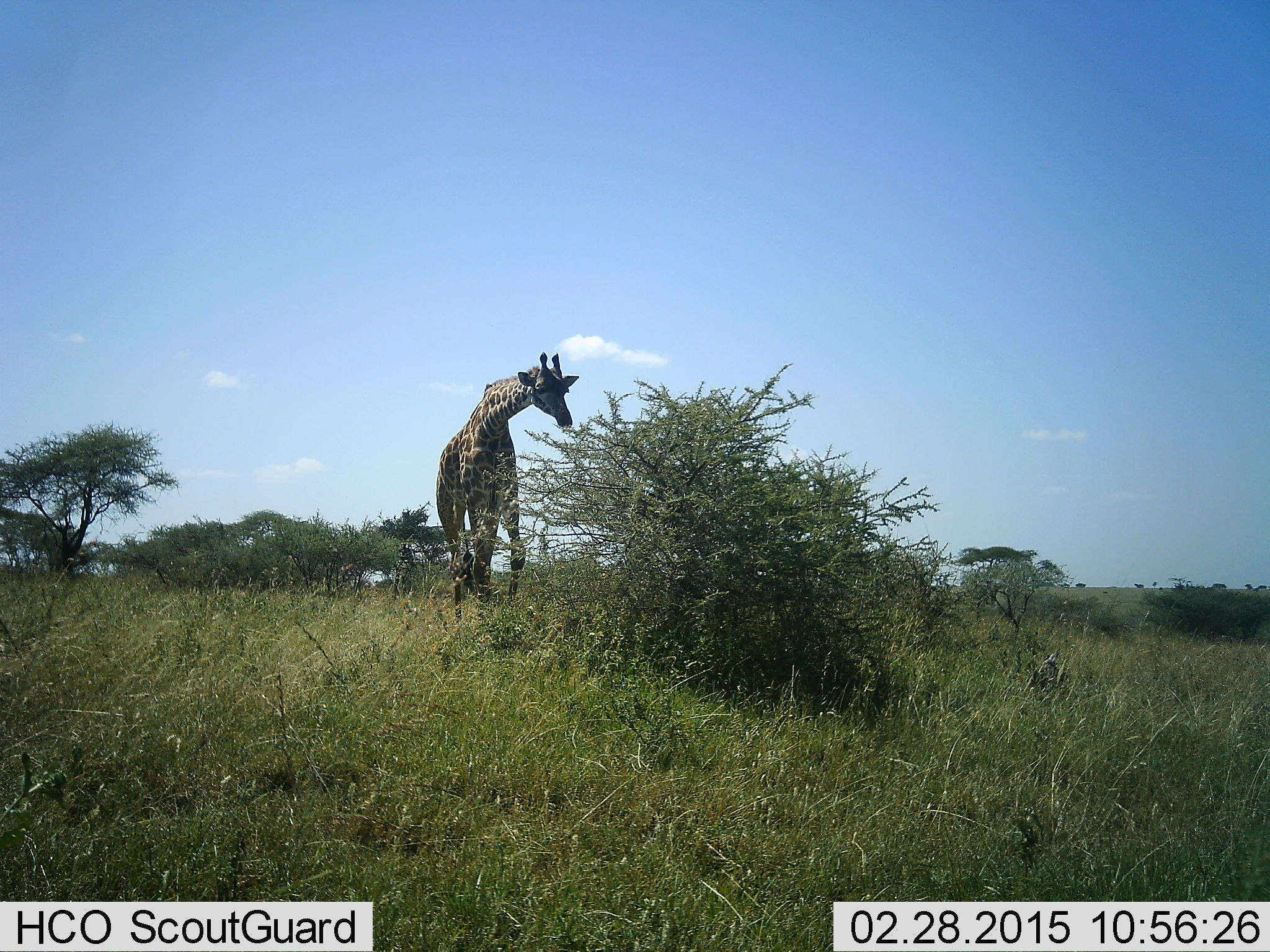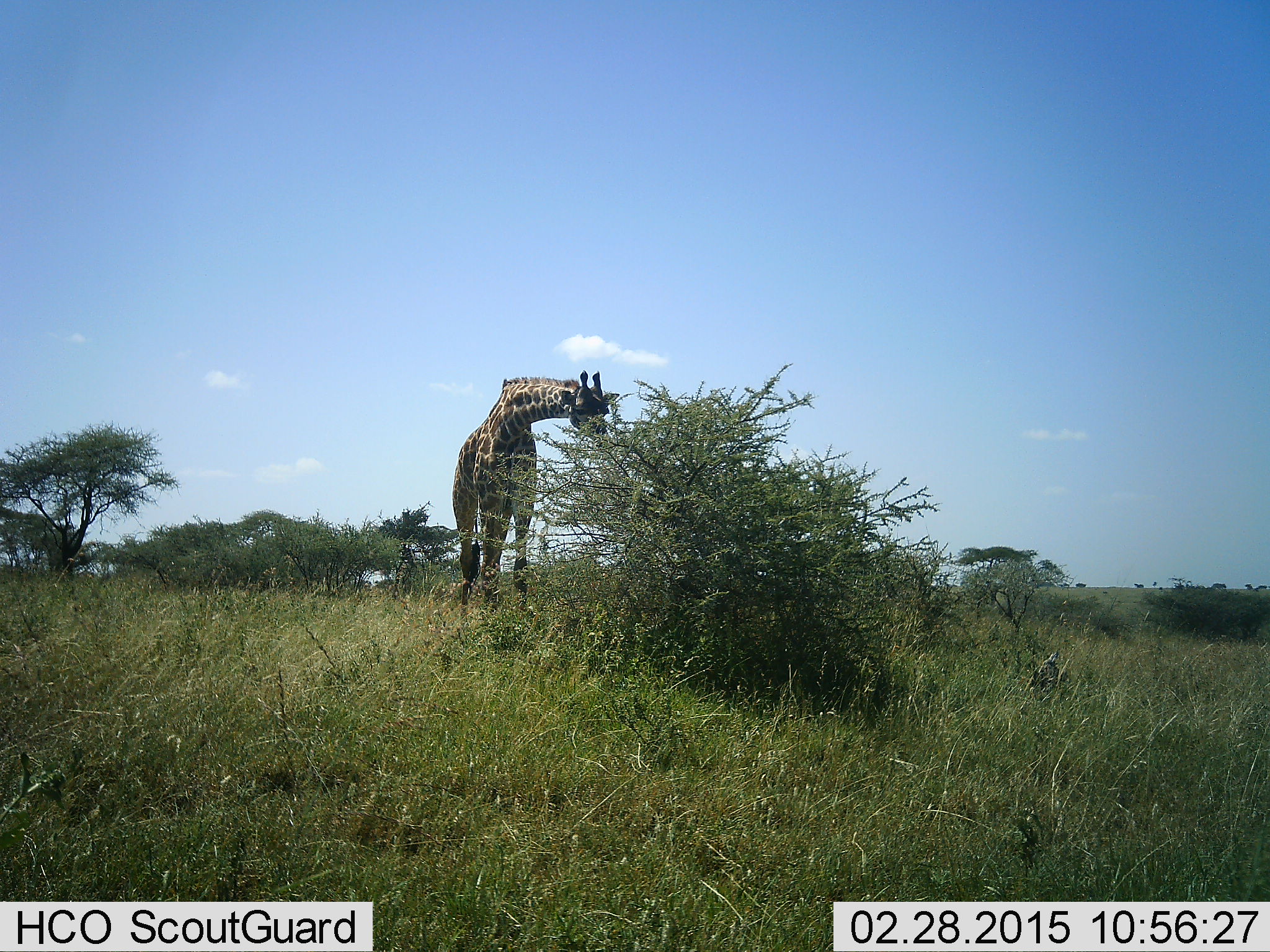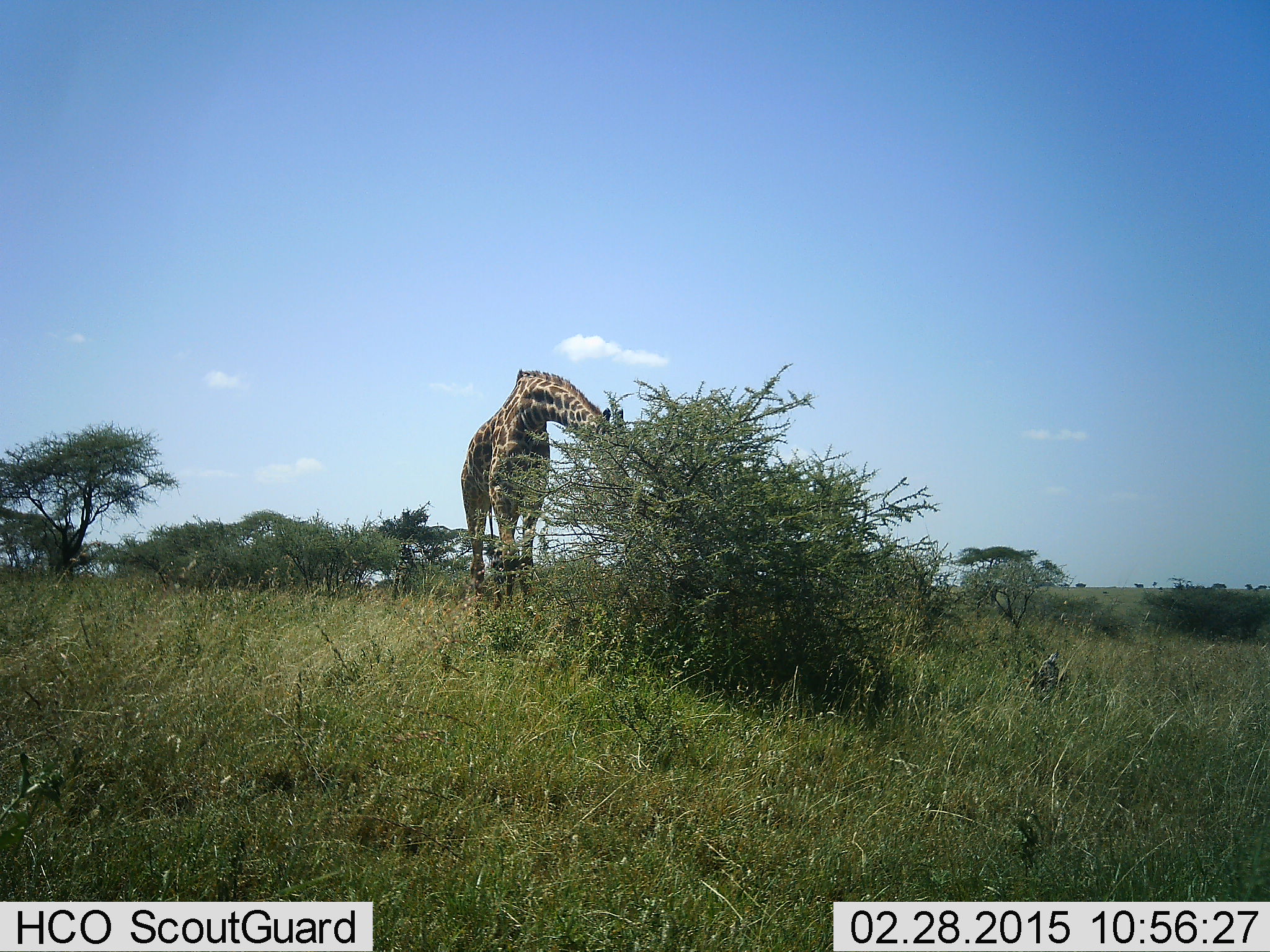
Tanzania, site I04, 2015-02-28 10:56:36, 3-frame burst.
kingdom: Animalia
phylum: Chordata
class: Mammalia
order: Artiodactyla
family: Giraffidae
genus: Giraffa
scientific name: Giraffa camelopardalis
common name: giraffe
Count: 1.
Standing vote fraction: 10%.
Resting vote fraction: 0%.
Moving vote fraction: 10%.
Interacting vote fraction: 0%.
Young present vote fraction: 0%.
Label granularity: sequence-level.